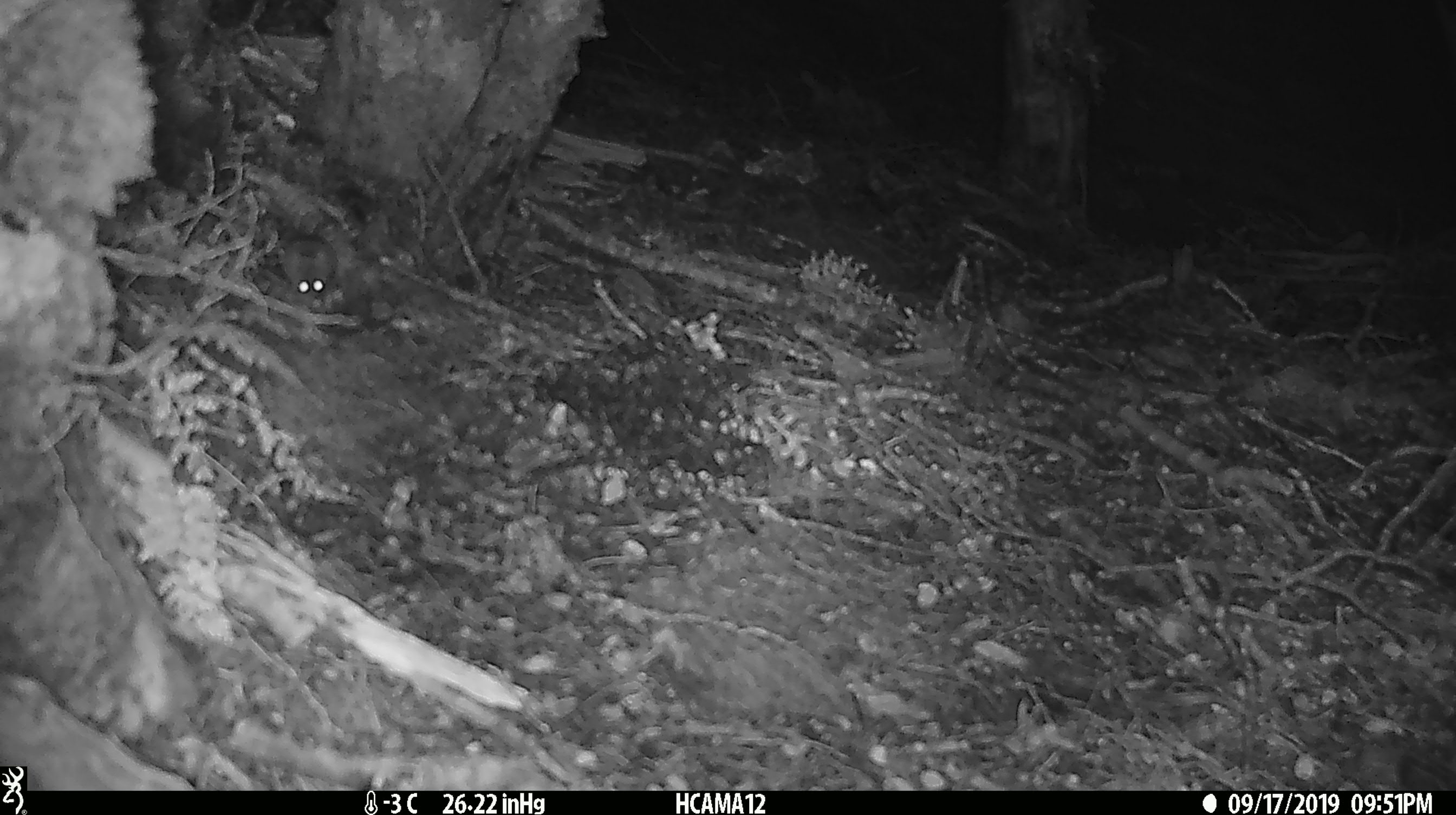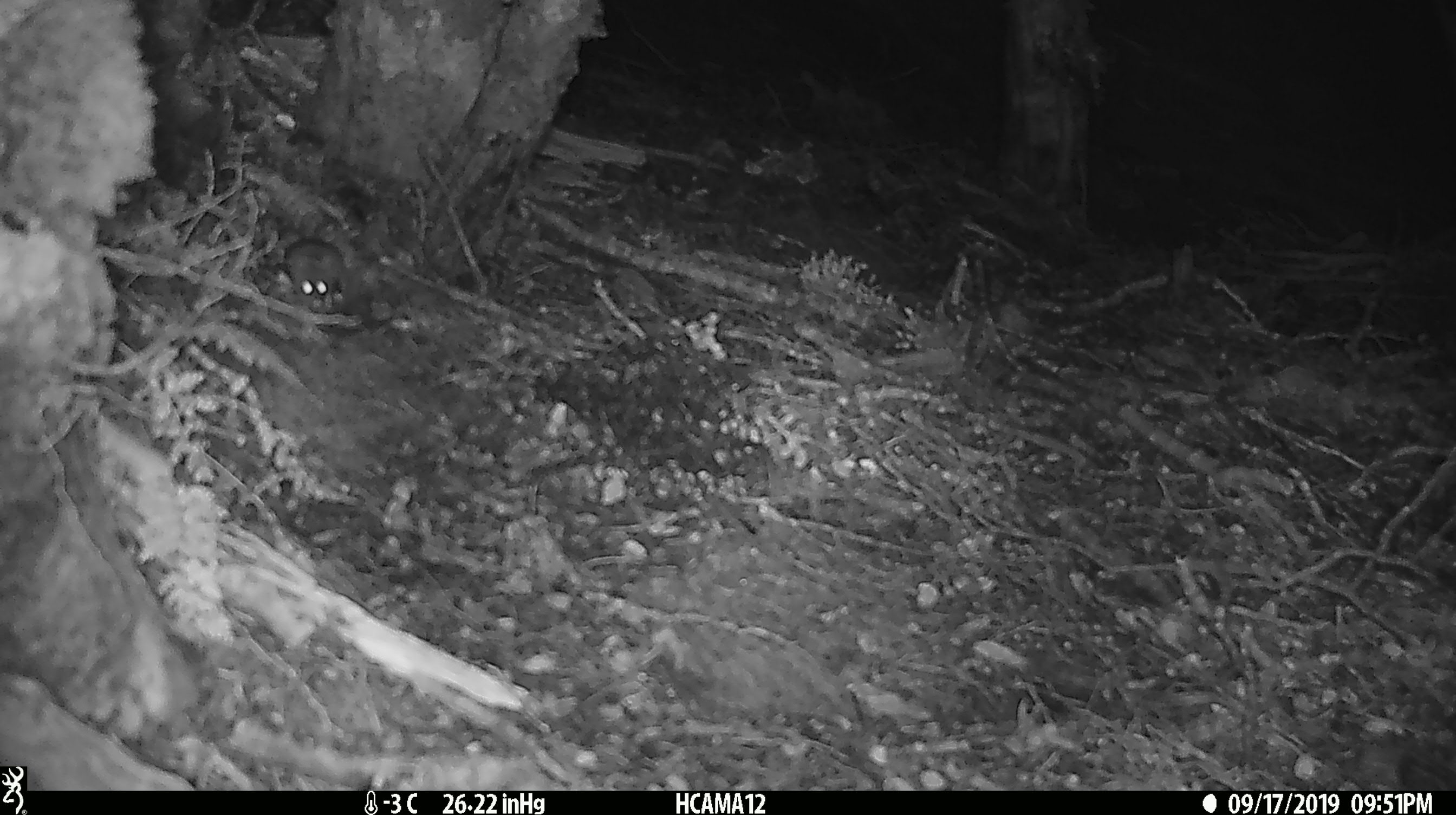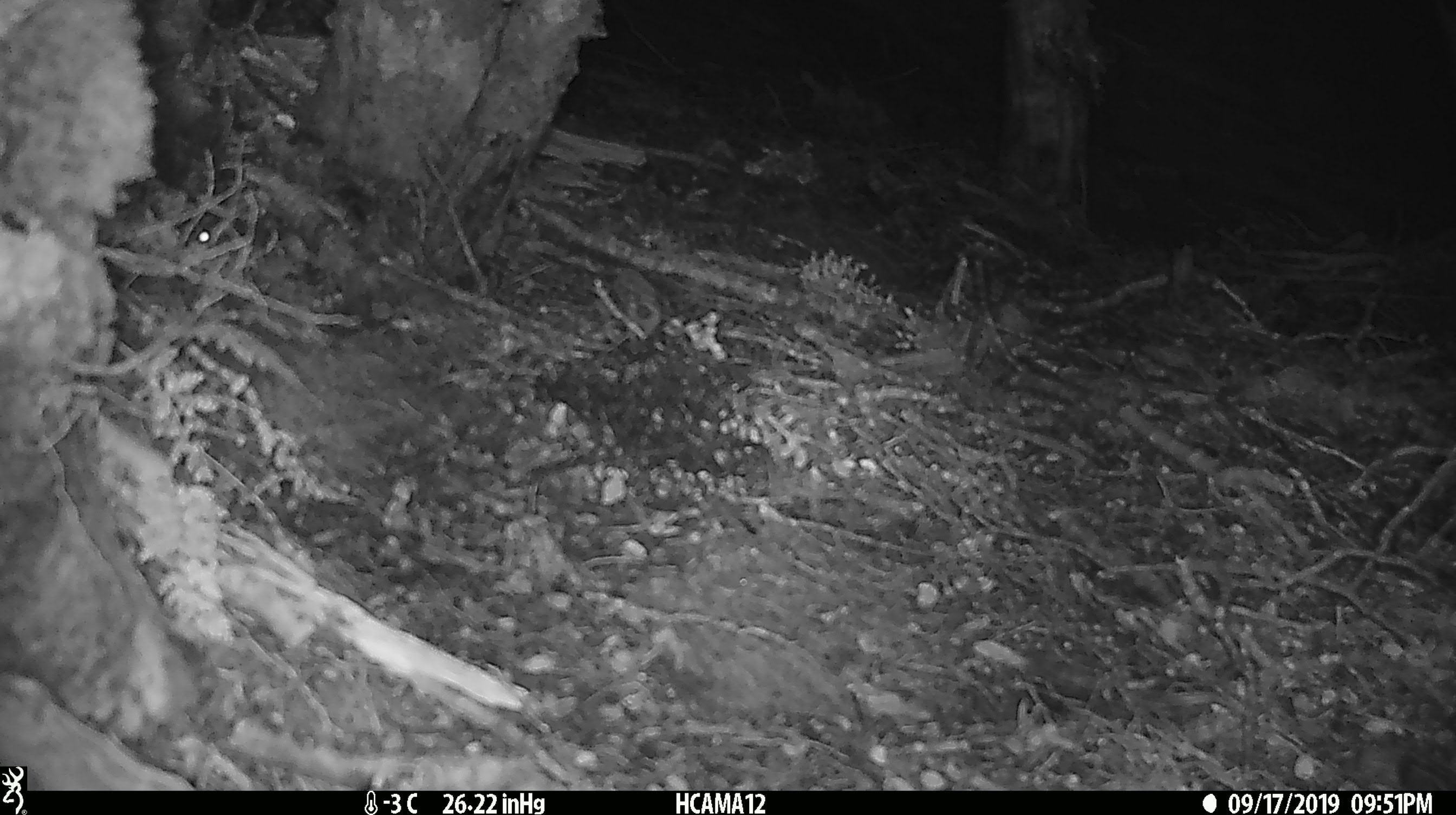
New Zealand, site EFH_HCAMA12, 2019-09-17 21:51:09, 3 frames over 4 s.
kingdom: Animalia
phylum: Chordata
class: Mammalia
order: Rodentia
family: Muridae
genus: Mus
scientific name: Mus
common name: mouse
Mouse (Mus).